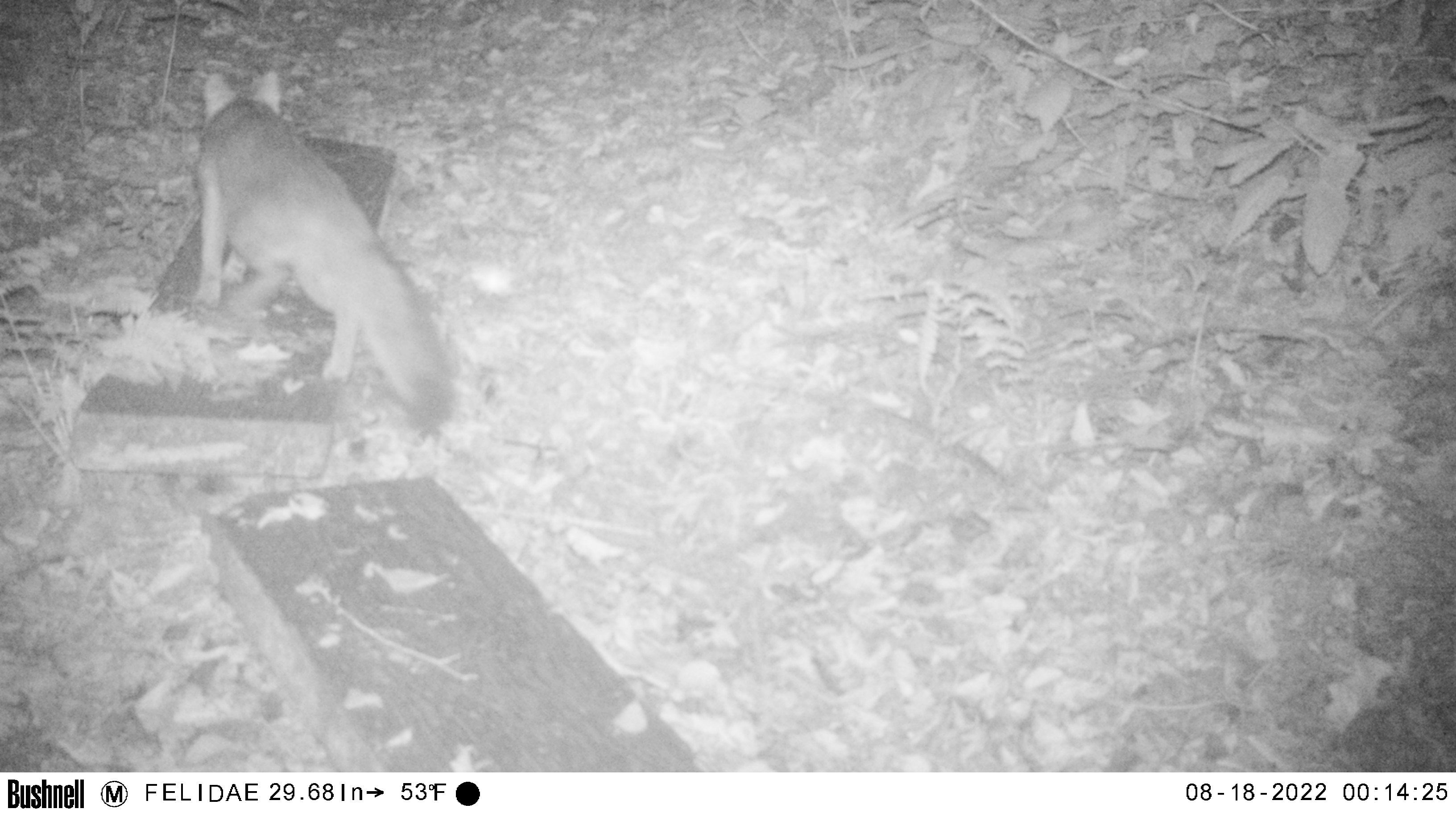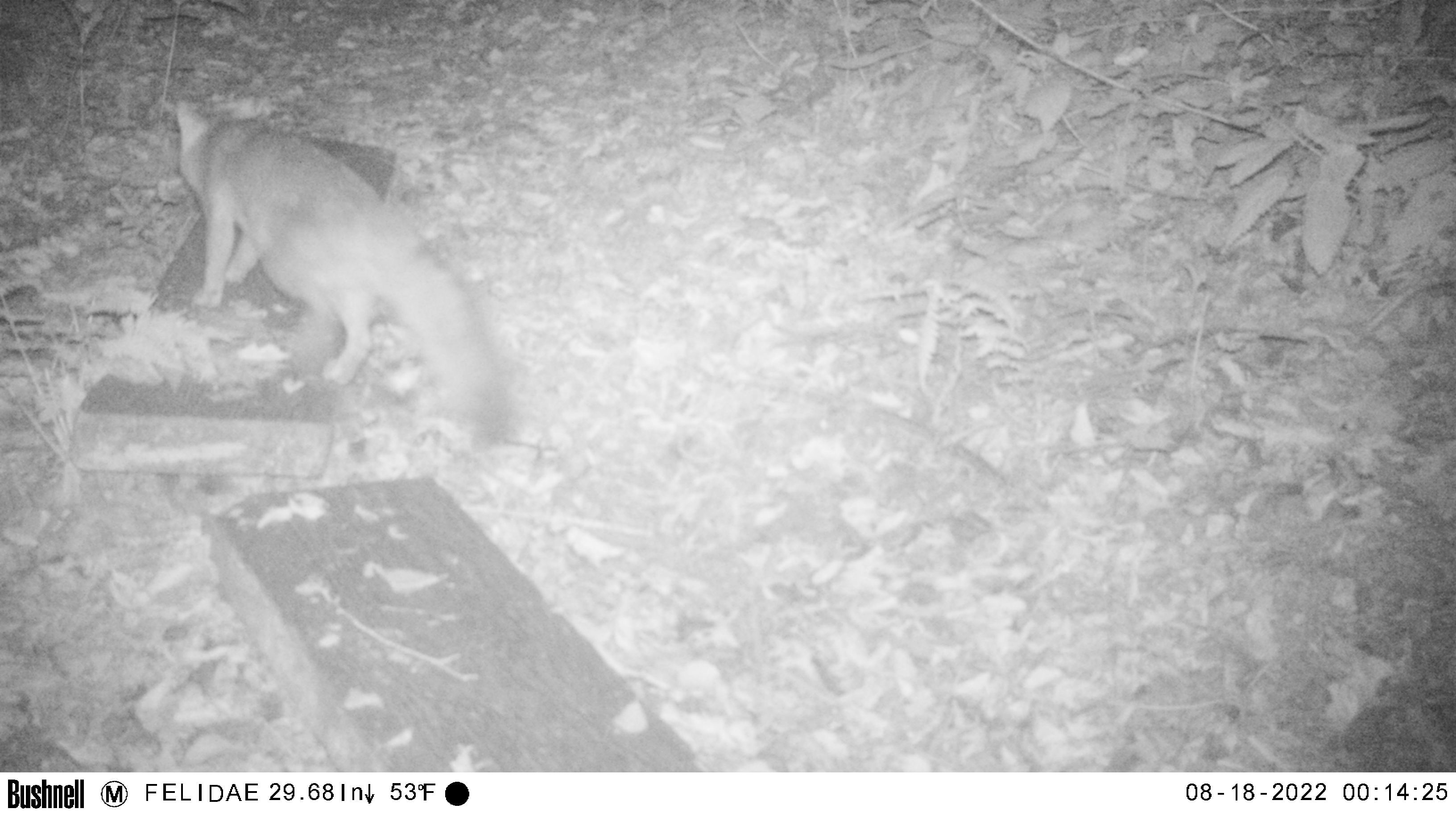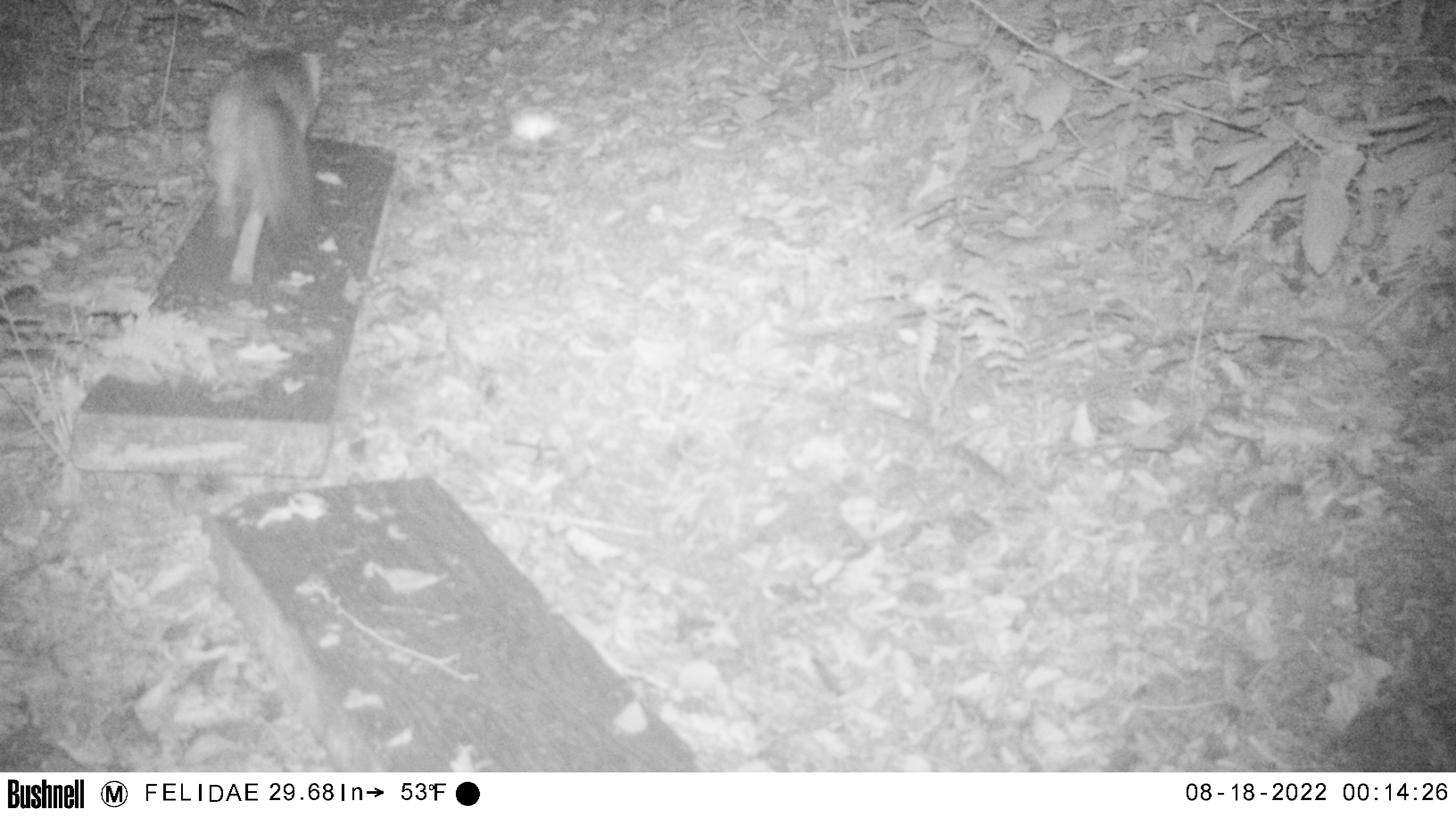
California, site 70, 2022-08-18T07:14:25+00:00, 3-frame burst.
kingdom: Animalia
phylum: Chordata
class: Mammalia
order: Carnivora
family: Canidae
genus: Urocyon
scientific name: Urocyon cinereoargenteus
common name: gray fox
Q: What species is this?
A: Gray fox (Urocyon cinereoargenteus).